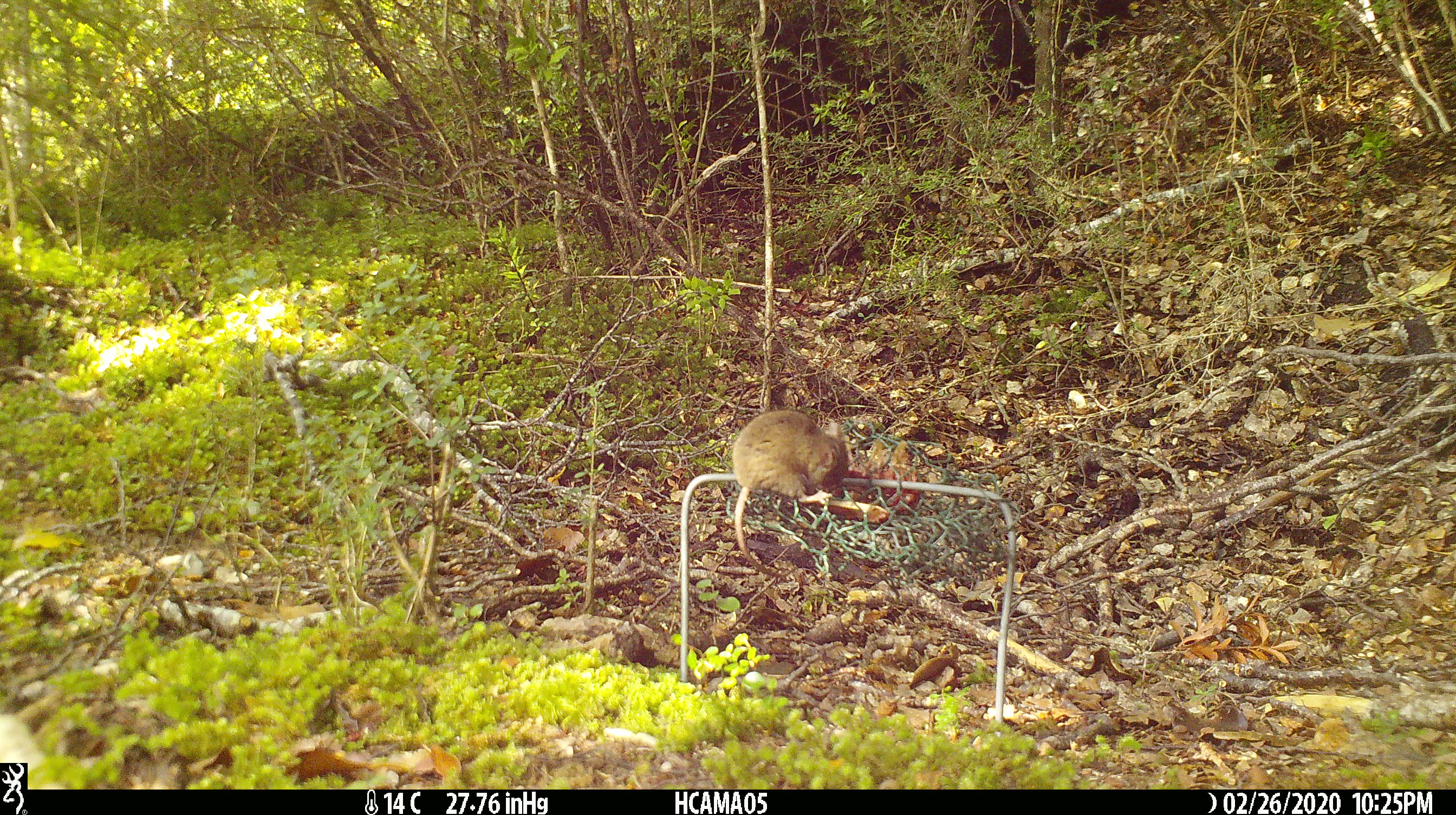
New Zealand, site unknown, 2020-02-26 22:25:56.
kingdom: Animalia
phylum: Chordata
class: Mammalia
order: Rodentia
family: Muridae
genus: Mus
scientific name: Mus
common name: mouse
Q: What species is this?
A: Mouse (Mus).